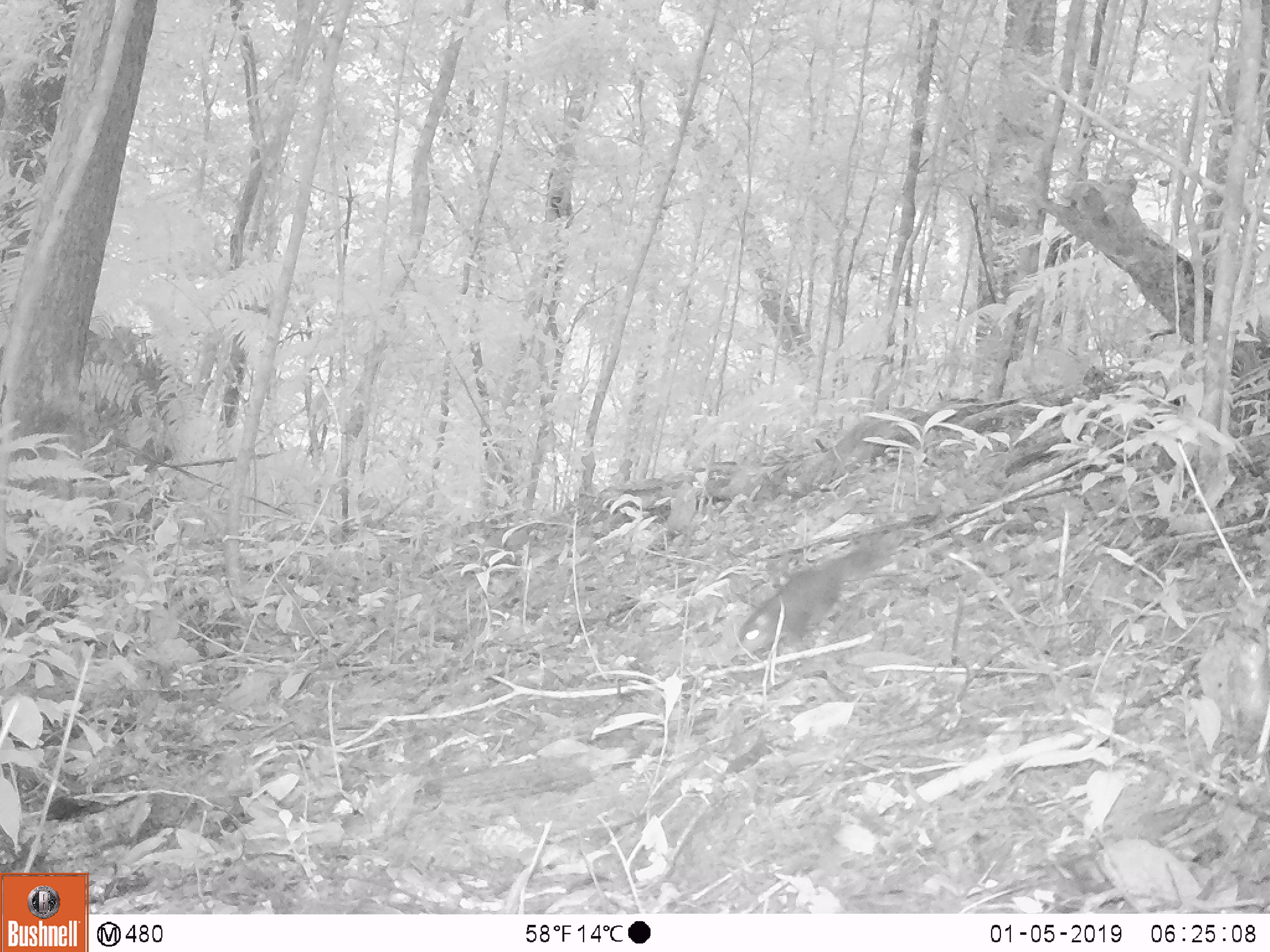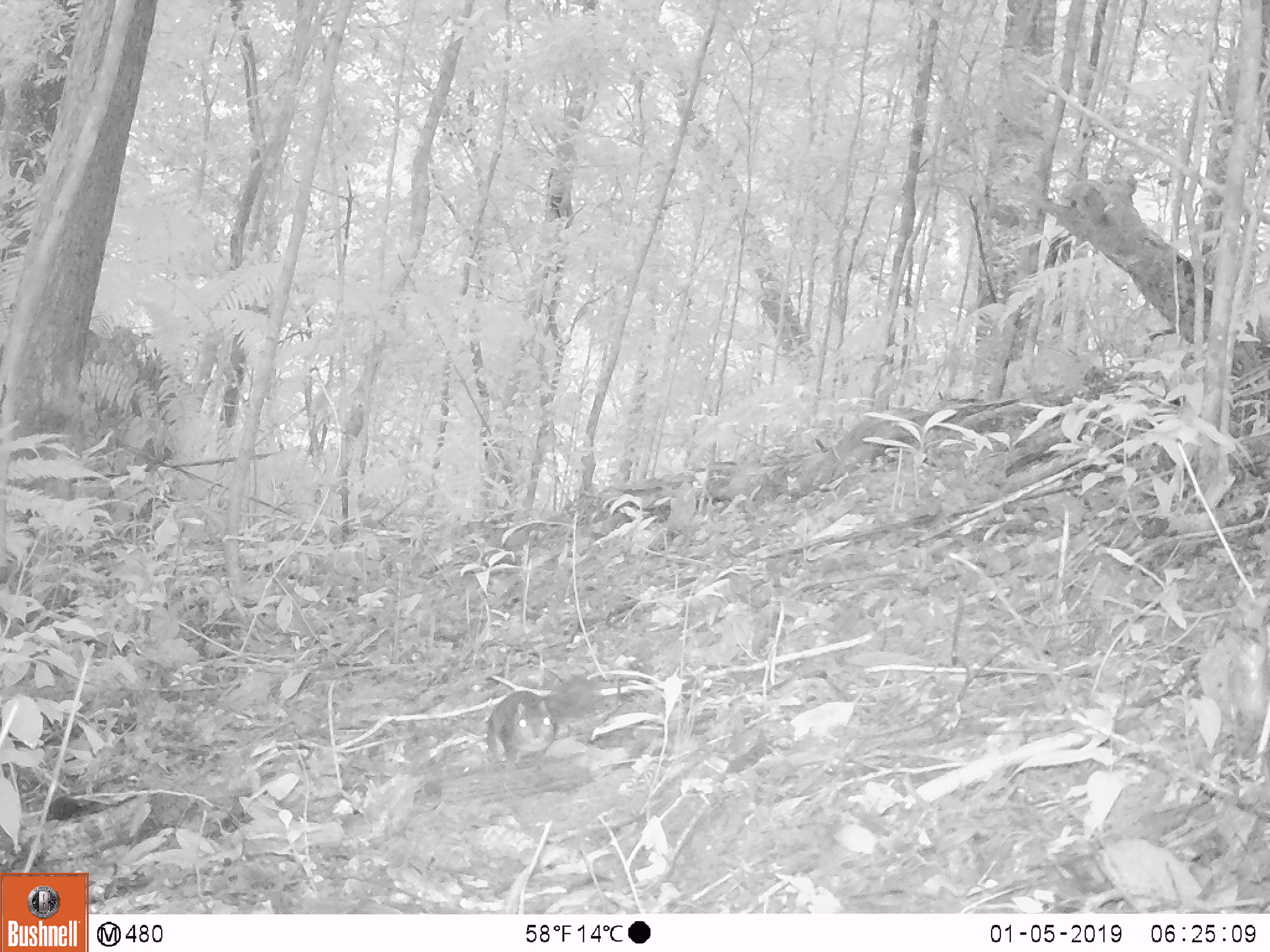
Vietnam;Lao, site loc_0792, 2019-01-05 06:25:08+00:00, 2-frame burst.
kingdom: Animalia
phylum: Chordata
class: Mammalia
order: Rodentia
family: Sciuridae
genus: Sciurus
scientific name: Sciurus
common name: squirrel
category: unidentified squirrel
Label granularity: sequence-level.